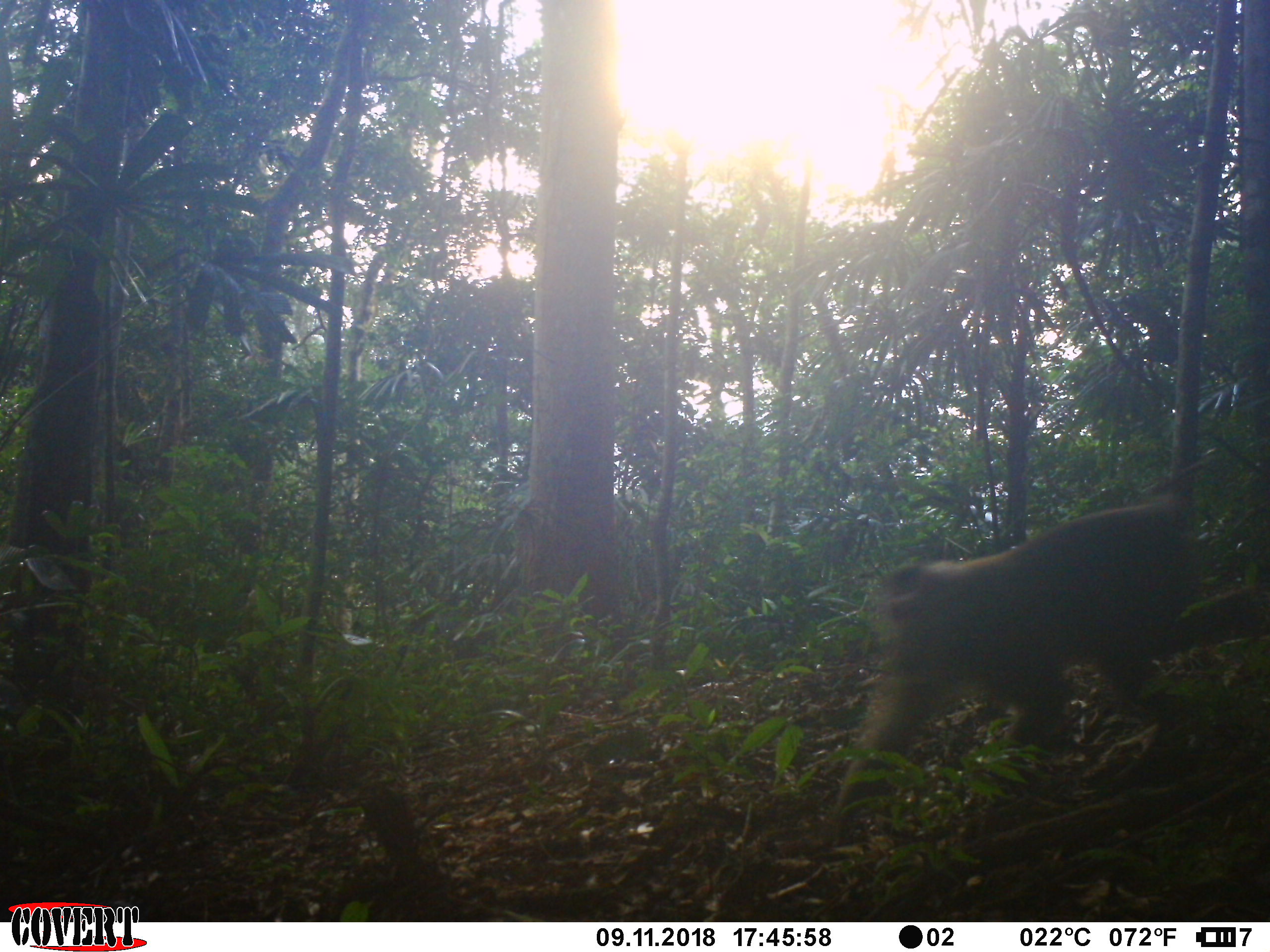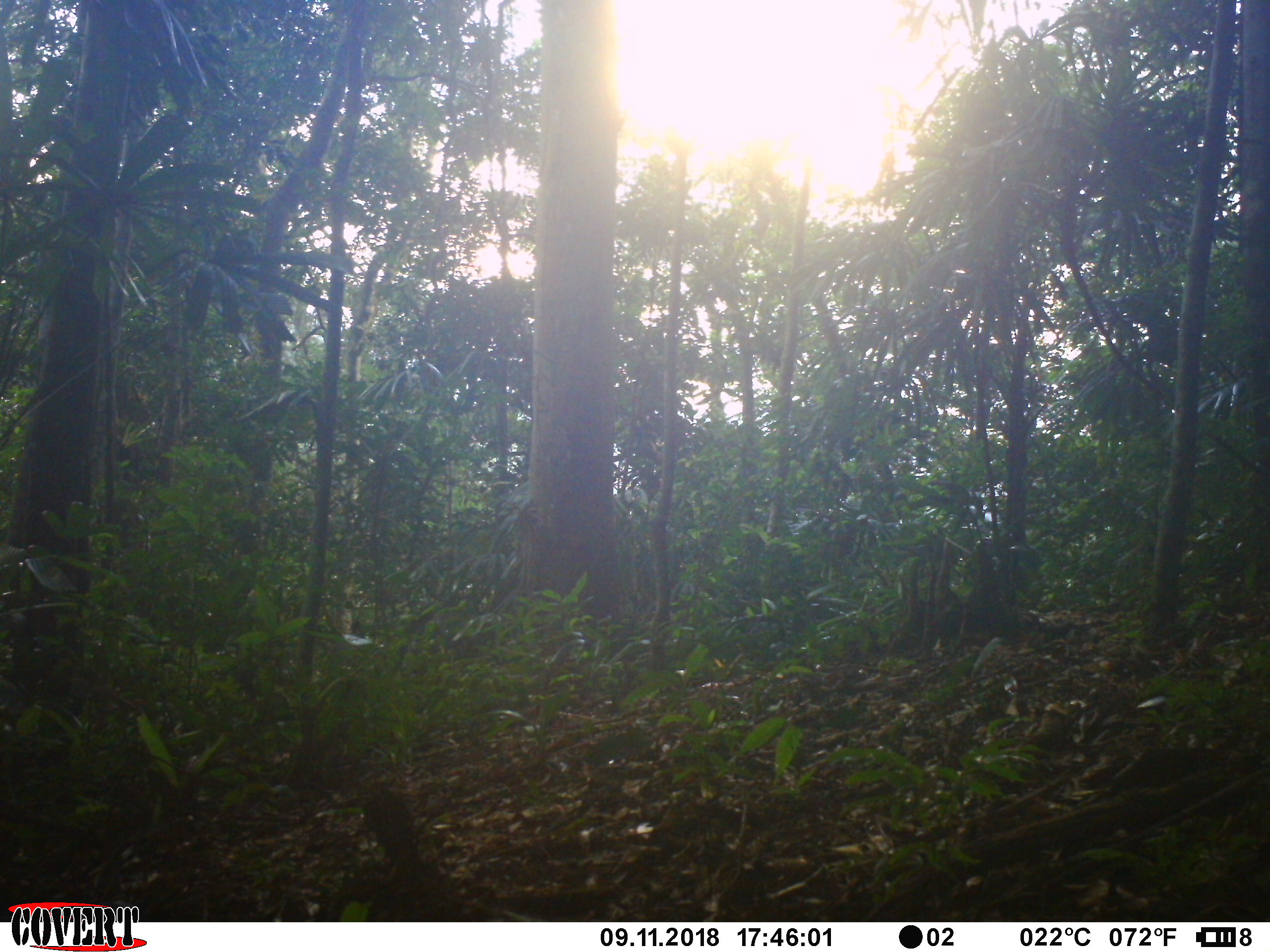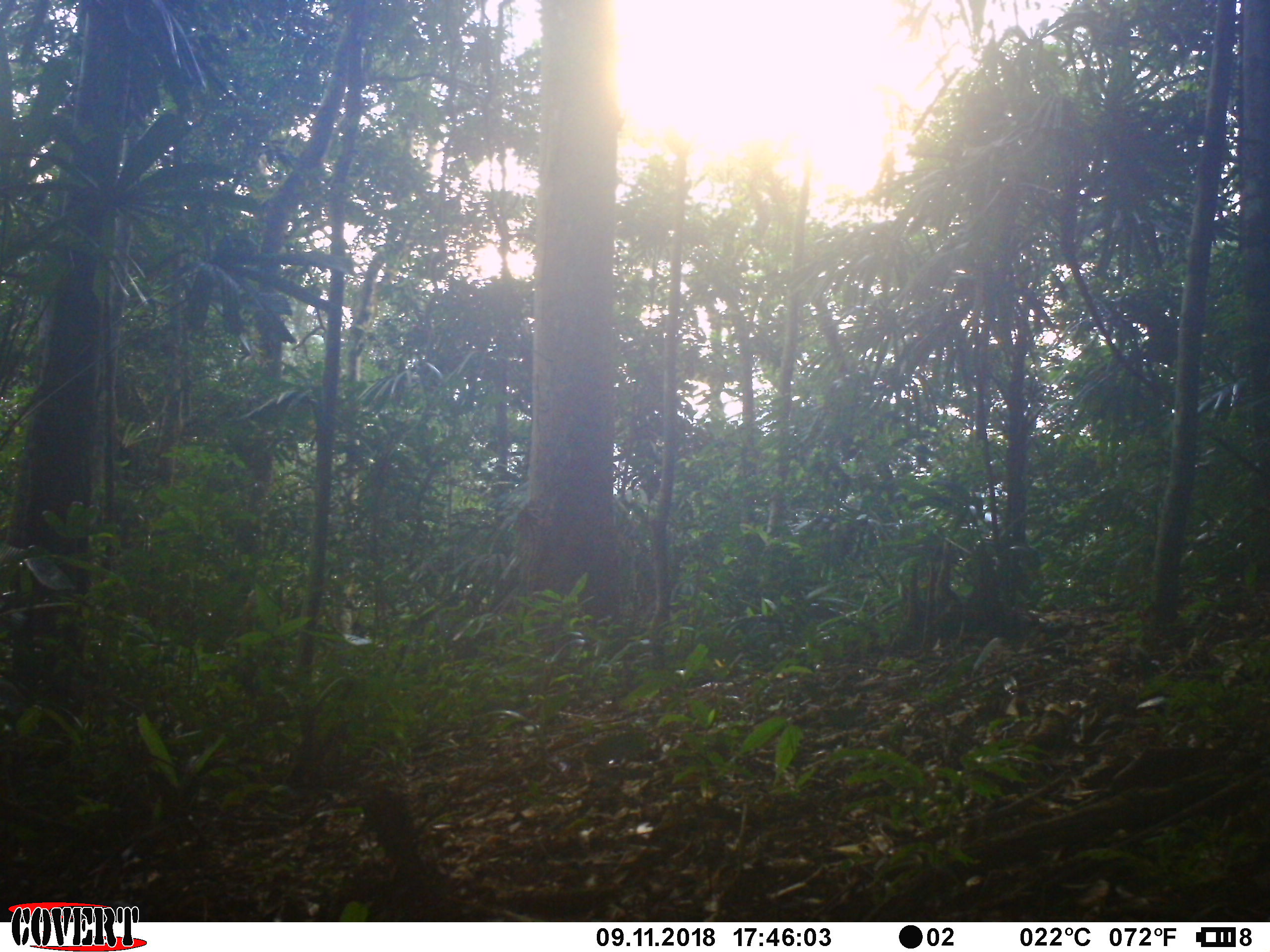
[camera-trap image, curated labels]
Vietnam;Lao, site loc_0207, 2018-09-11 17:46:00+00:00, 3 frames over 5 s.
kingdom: Animalia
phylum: Chordata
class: Mammalia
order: Primates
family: Cercopithecidae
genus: Macaca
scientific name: Macaca nemestrina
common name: pig-tailed macaque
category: pig tailed macaque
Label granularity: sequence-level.